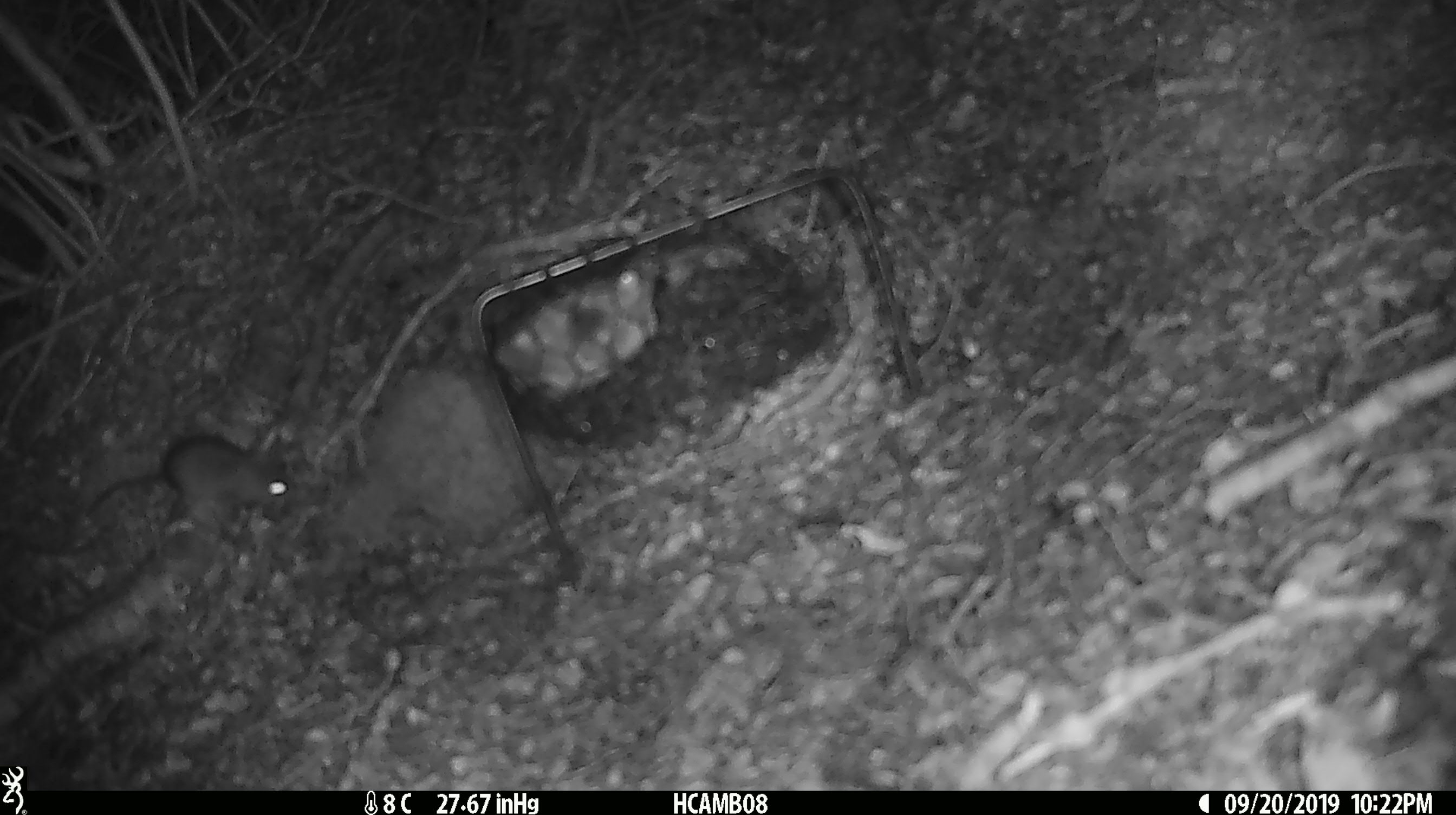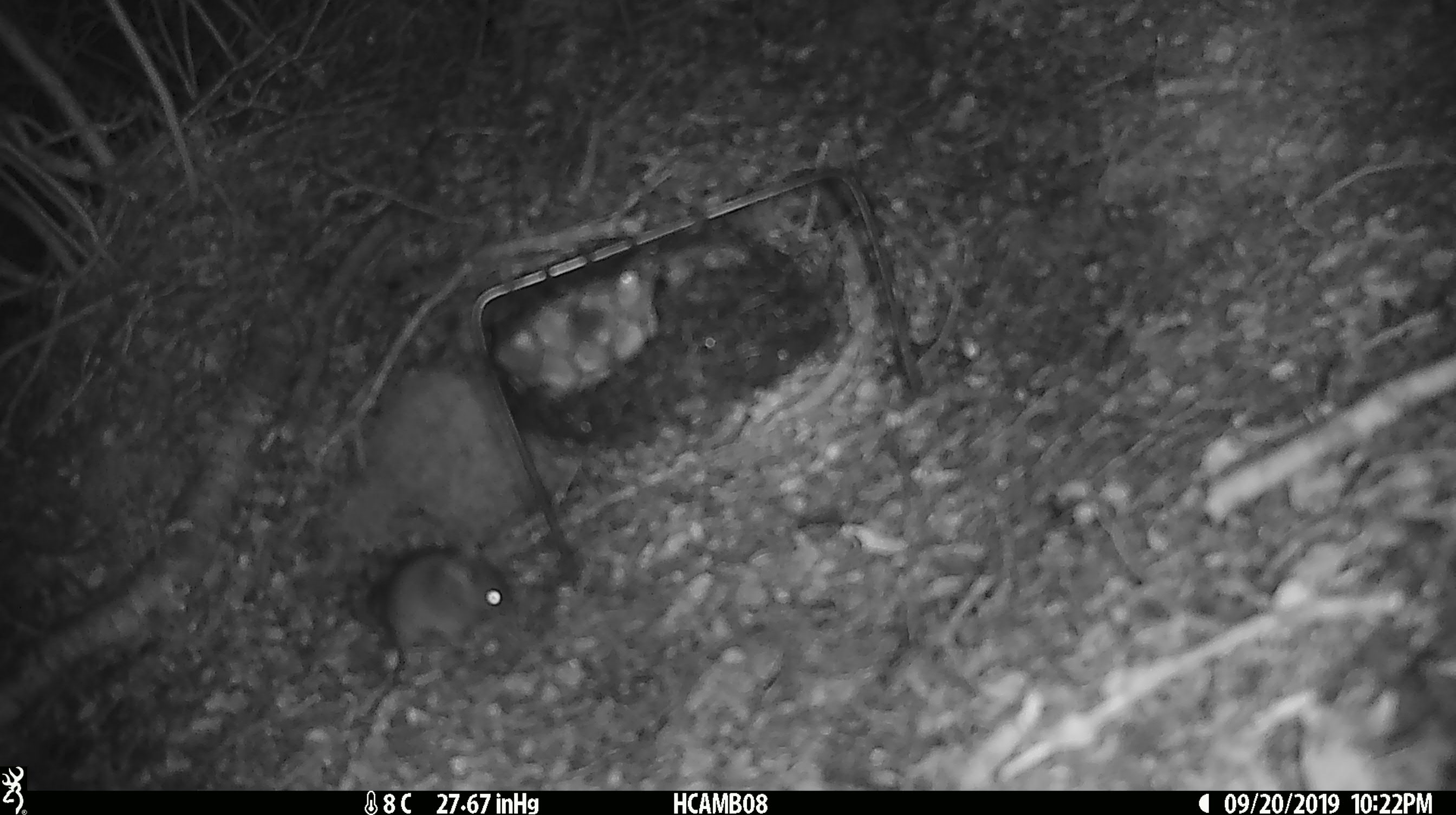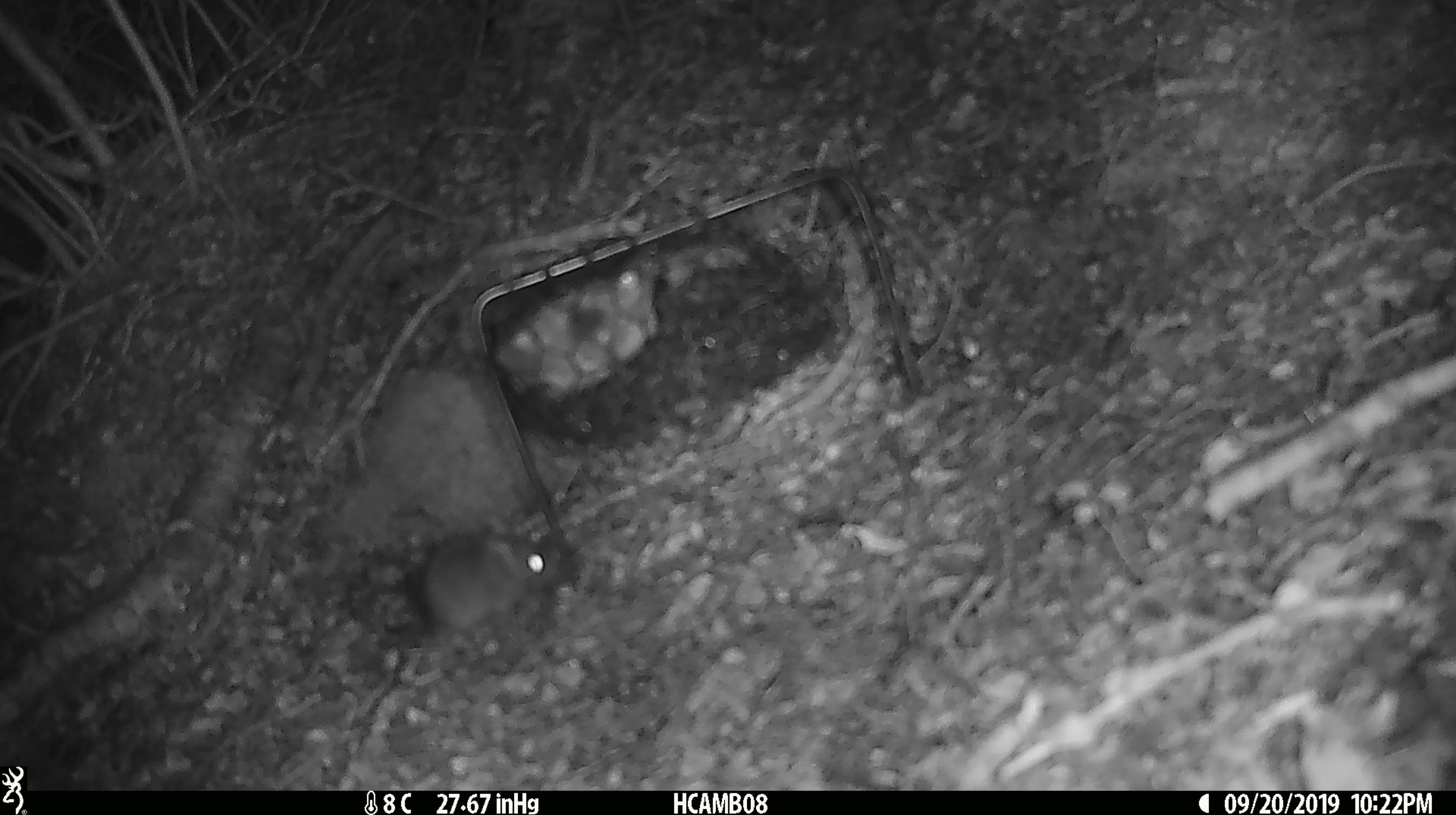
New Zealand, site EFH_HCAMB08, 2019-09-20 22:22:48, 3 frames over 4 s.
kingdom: Animalia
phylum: Chordata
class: Mammalia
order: Rodentia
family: Muridae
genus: Mus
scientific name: Mus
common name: mouse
Mouse (Mus).